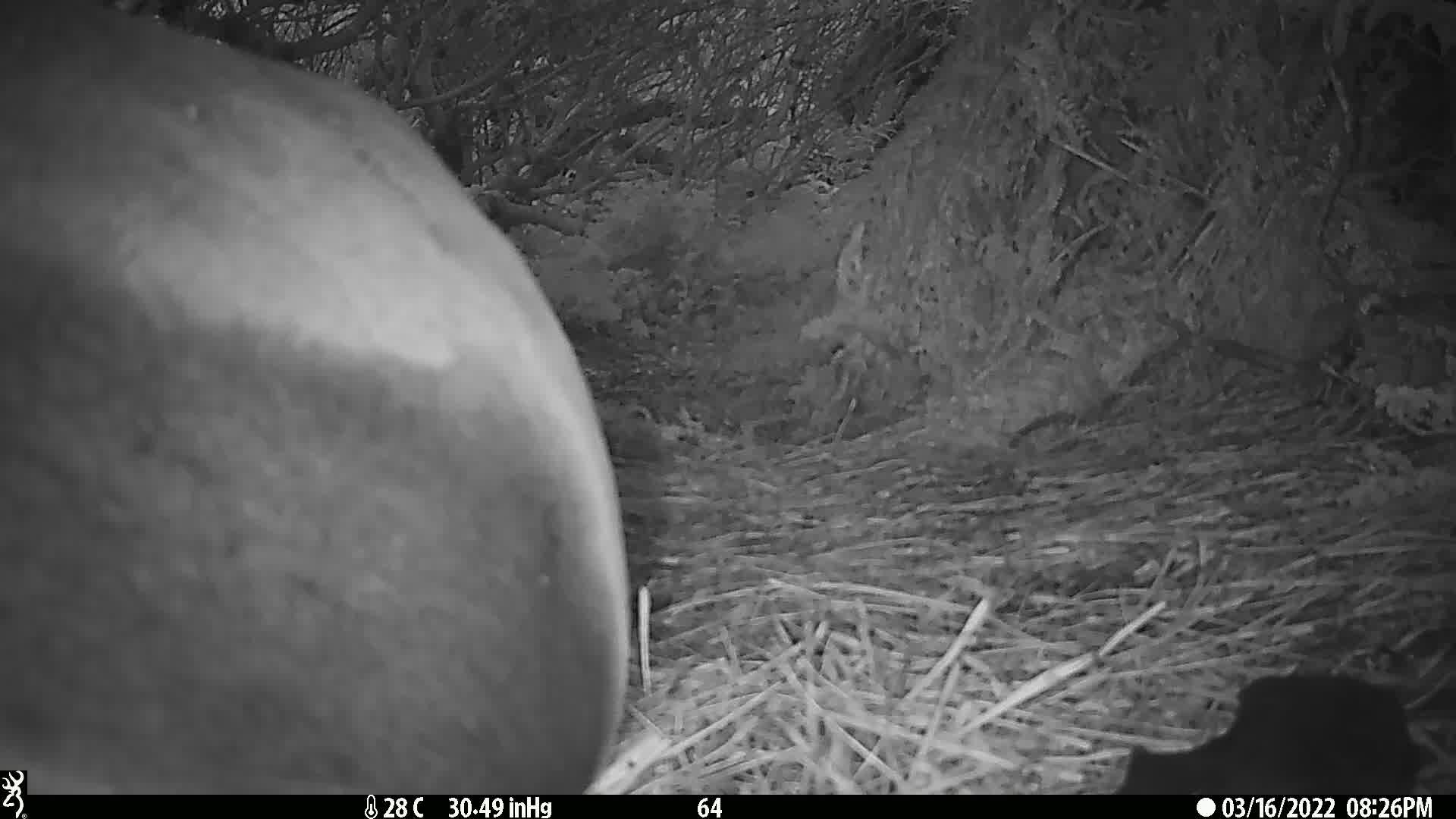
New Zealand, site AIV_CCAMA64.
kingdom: Animalia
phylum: Chordata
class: Mammalia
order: Carnivora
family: Otariidae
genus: Phocarctos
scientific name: Phocarctos hookeri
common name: new zealand sea lion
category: sealion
Sealion (new zealand sea lion) (Phocarctos hookeri).